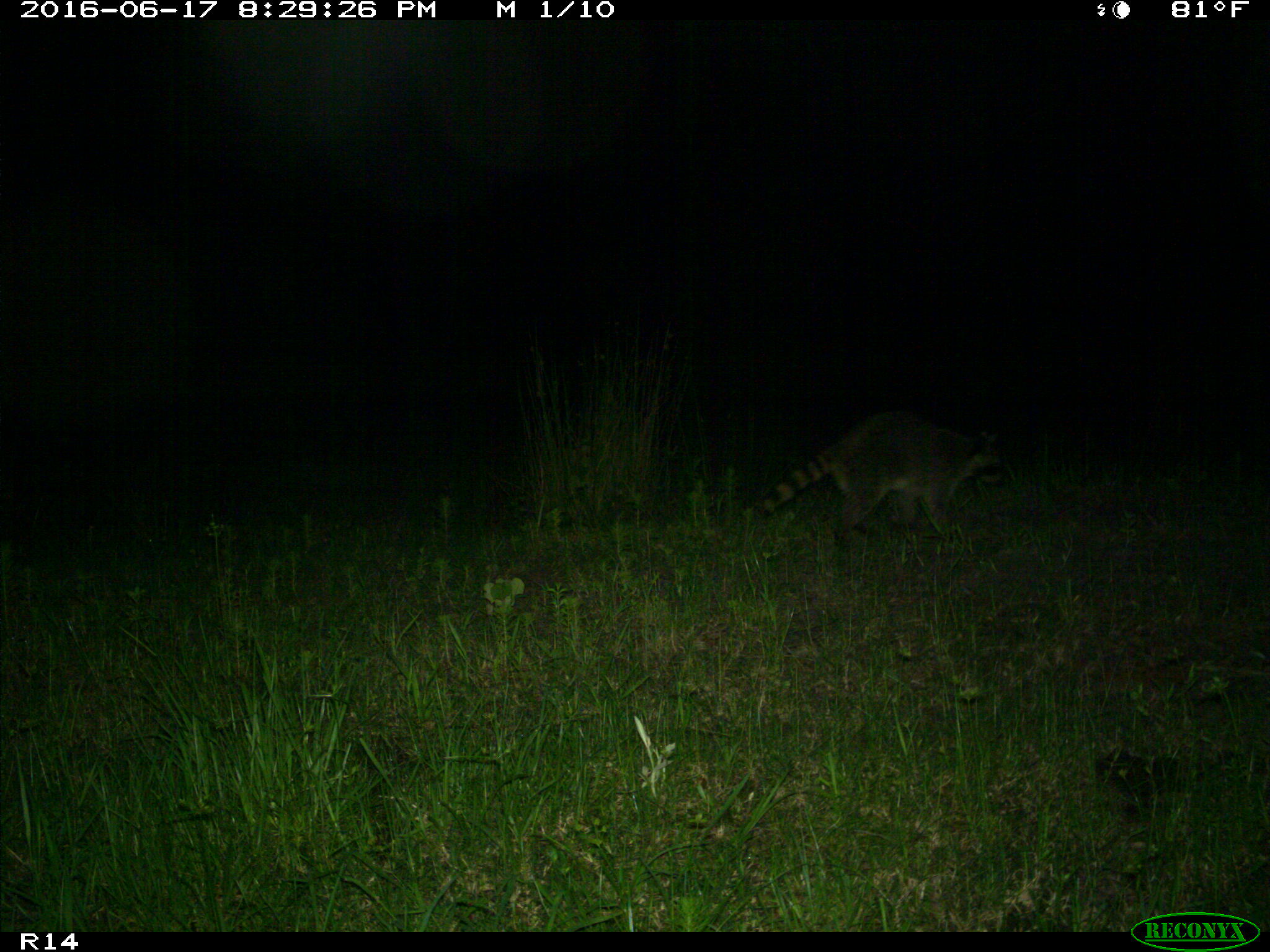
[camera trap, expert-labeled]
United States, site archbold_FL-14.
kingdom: Animalia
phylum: Chordata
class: Mammalia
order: Carnivora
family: Procyonidae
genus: Procyon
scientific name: Procyon lotor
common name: common raccoon